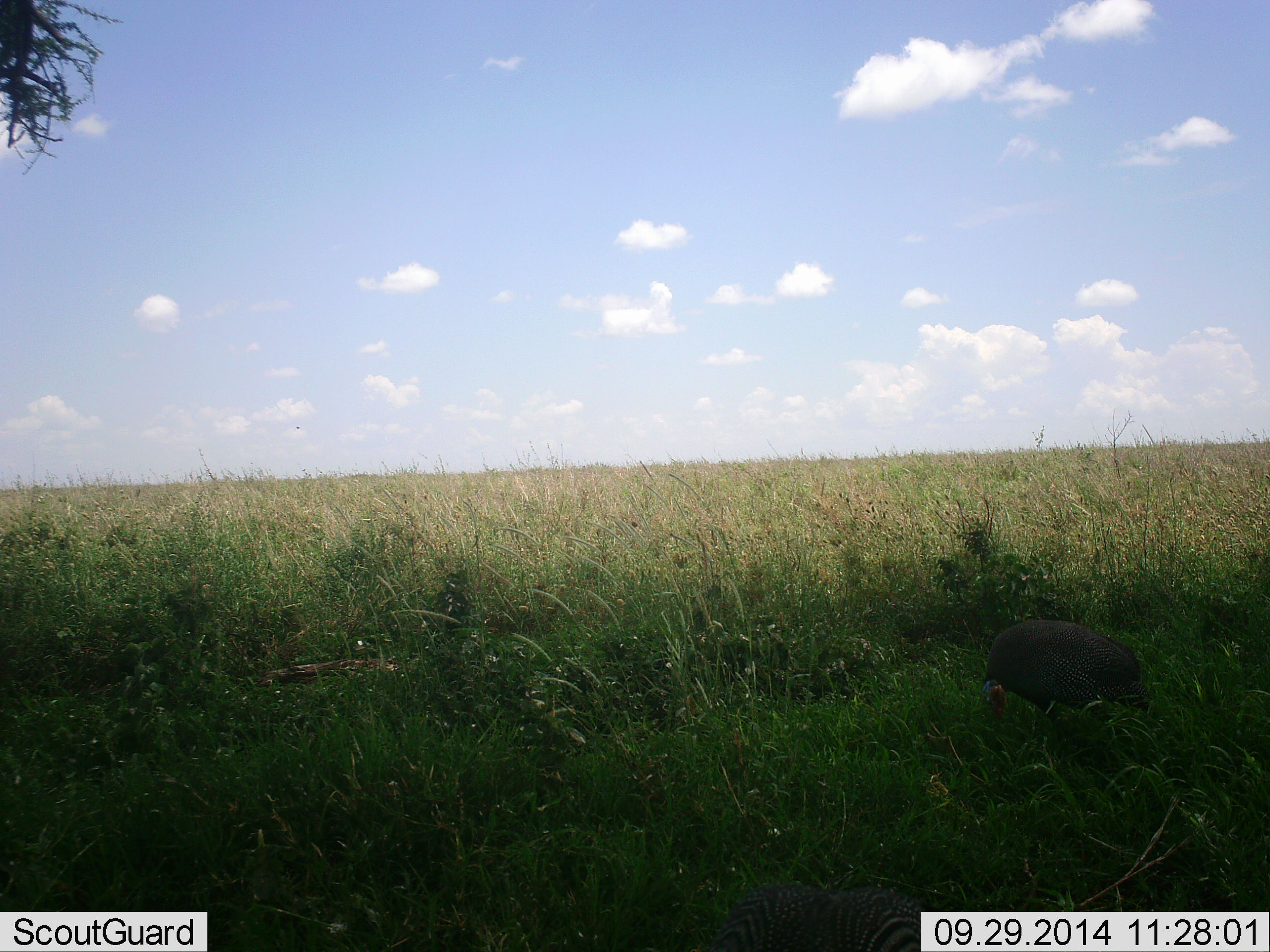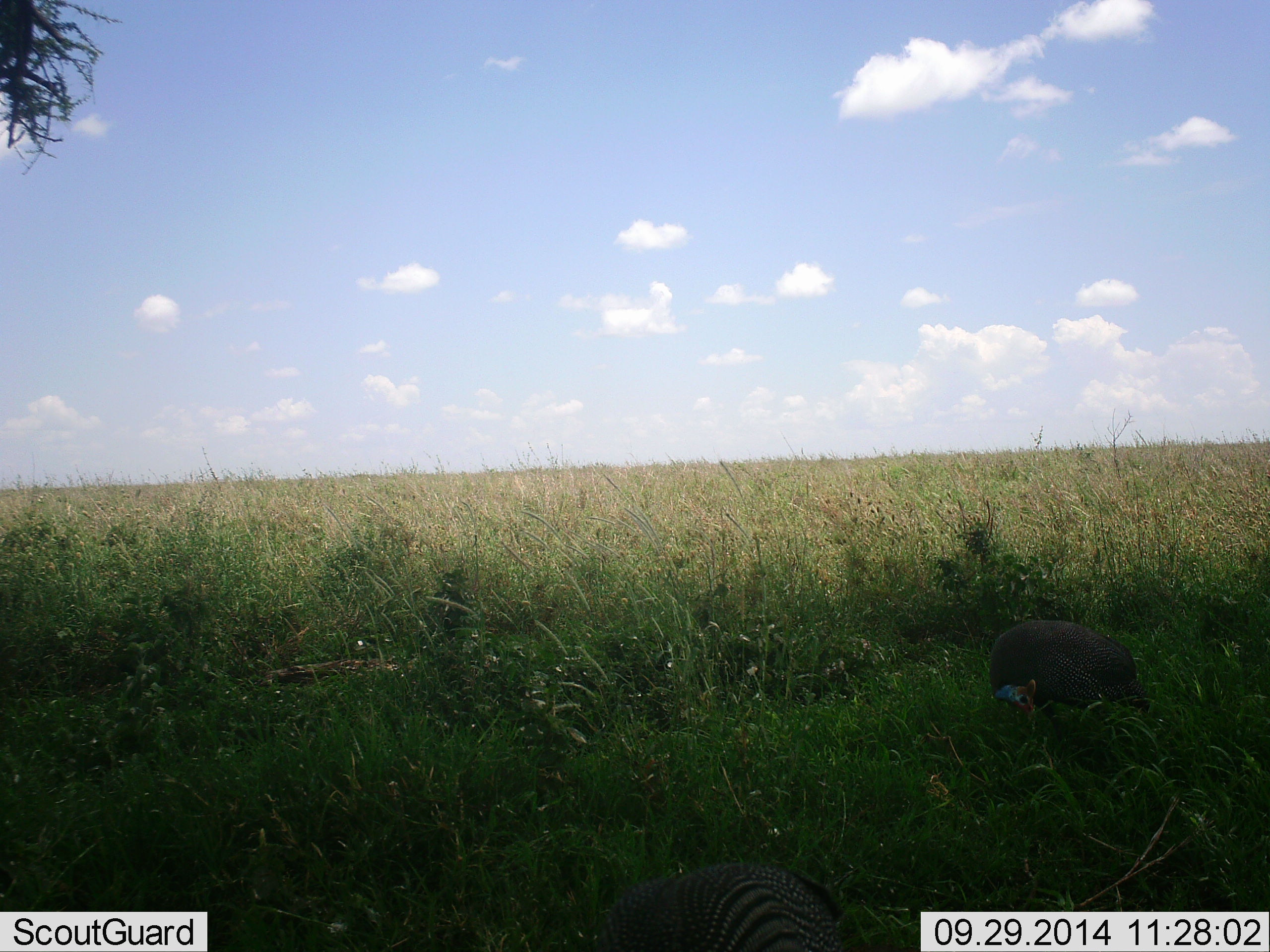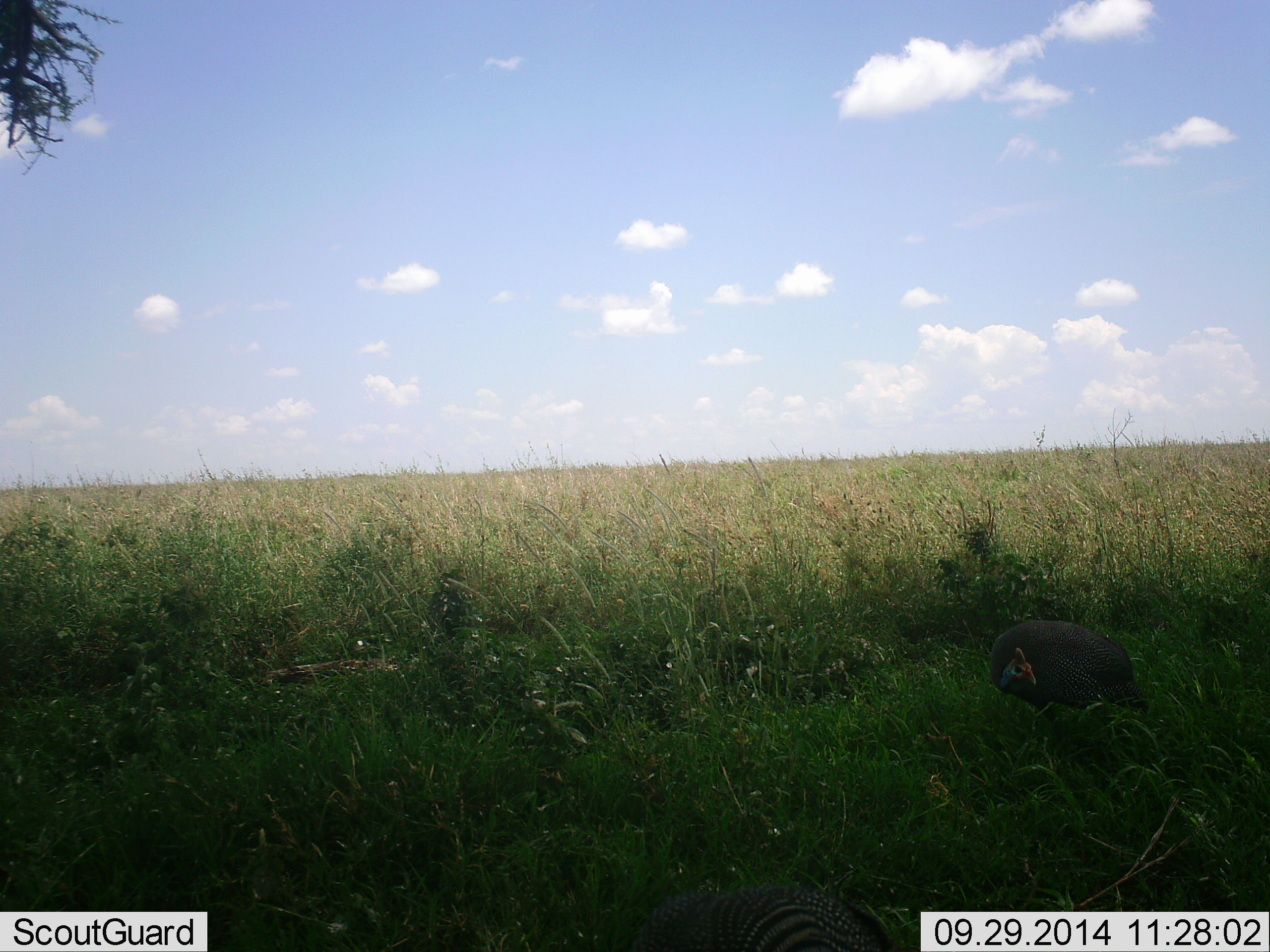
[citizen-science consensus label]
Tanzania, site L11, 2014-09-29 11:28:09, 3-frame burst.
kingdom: Animalia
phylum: Chordata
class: Aves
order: Galliformes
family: Numididae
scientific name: Numididae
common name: guinea fowl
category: guineafowl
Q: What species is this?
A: Guineafowl (guinea fowl) (Numididae).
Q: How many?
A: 2.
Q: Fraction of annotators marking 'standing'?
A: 67%.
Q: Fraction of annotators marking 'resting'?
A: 0%.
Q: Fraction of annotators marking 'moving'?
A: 33%.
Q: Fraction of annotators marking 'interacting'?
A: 0%.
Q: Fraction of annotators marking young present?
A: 0%.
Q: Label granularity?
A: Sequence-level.